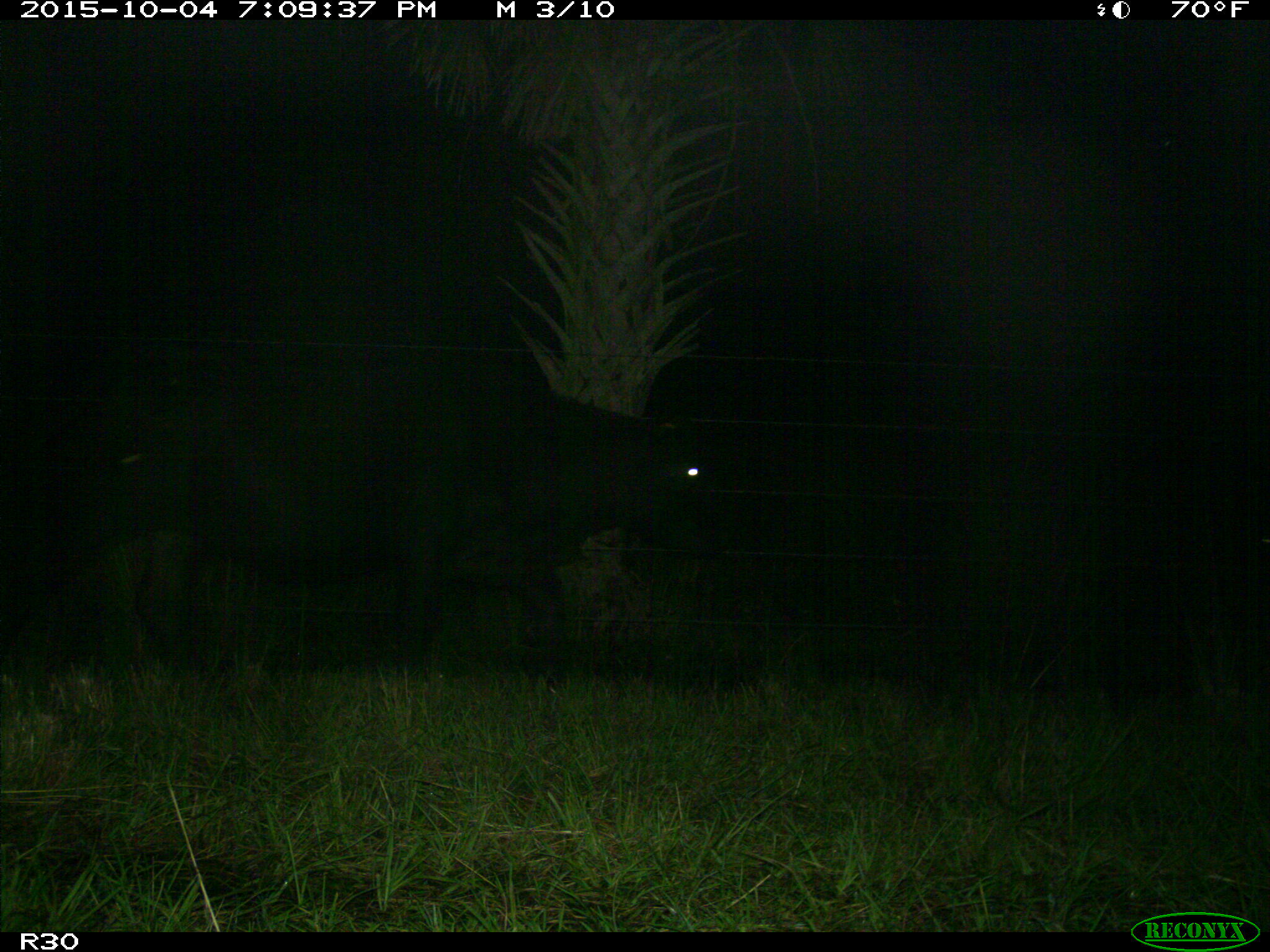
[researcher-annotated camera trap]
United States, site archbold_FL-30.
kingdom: Animalia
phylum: Chordata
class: Mammalia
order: Artiodactyla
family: Bovidae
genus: Bos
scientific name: Bos taurus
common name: domestic cow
Bos taurus (domestic cow).